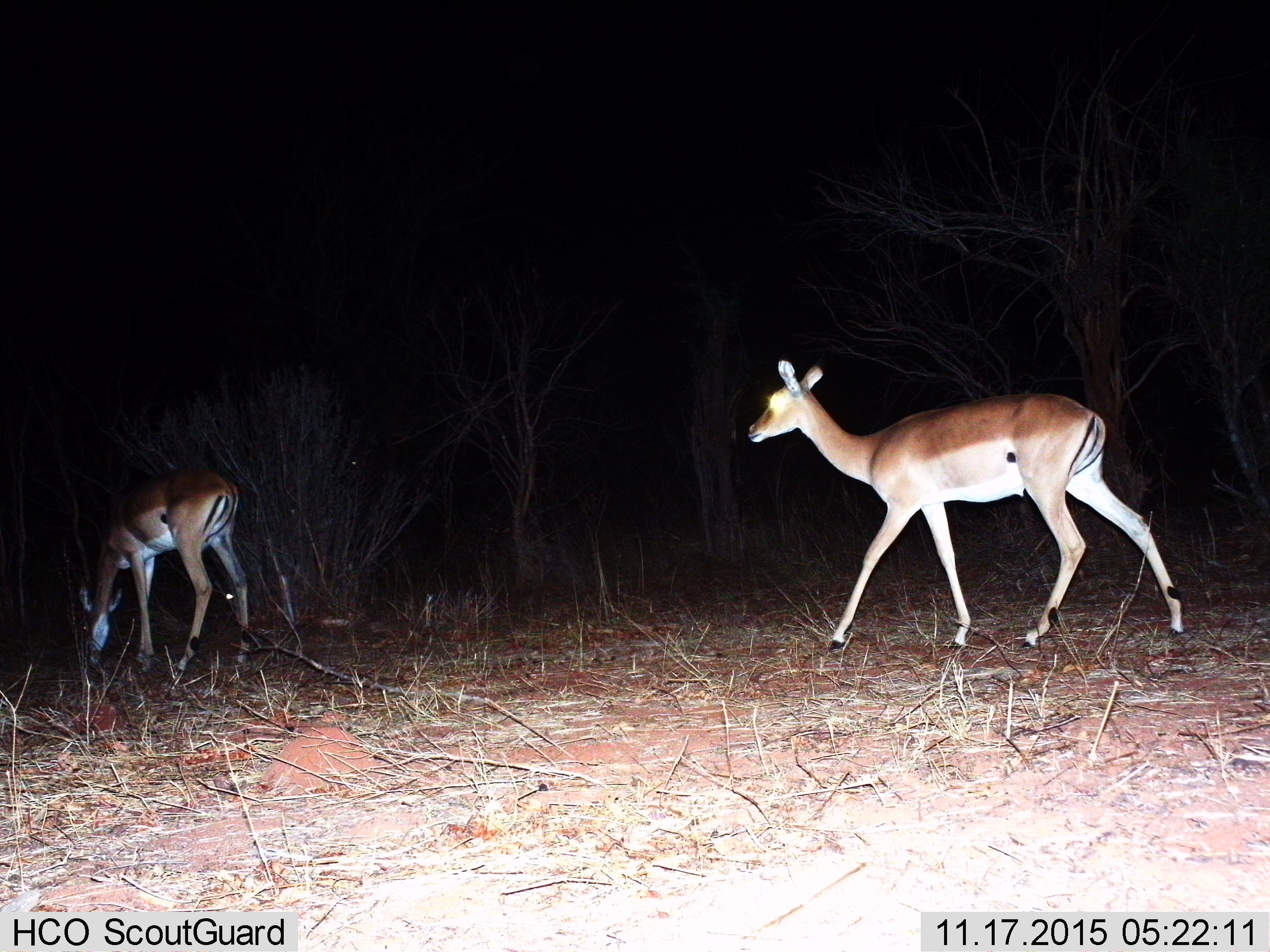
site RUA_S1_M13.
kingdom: Animalia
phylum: Chordata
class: Mammalia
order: Artiodactyla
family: Bovidae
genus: Aepyceros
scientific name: Aepyceros melampus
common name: impala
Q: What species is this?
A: Impala (Aepyceros melampus).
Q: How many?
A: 2.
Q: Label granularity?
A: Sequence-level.